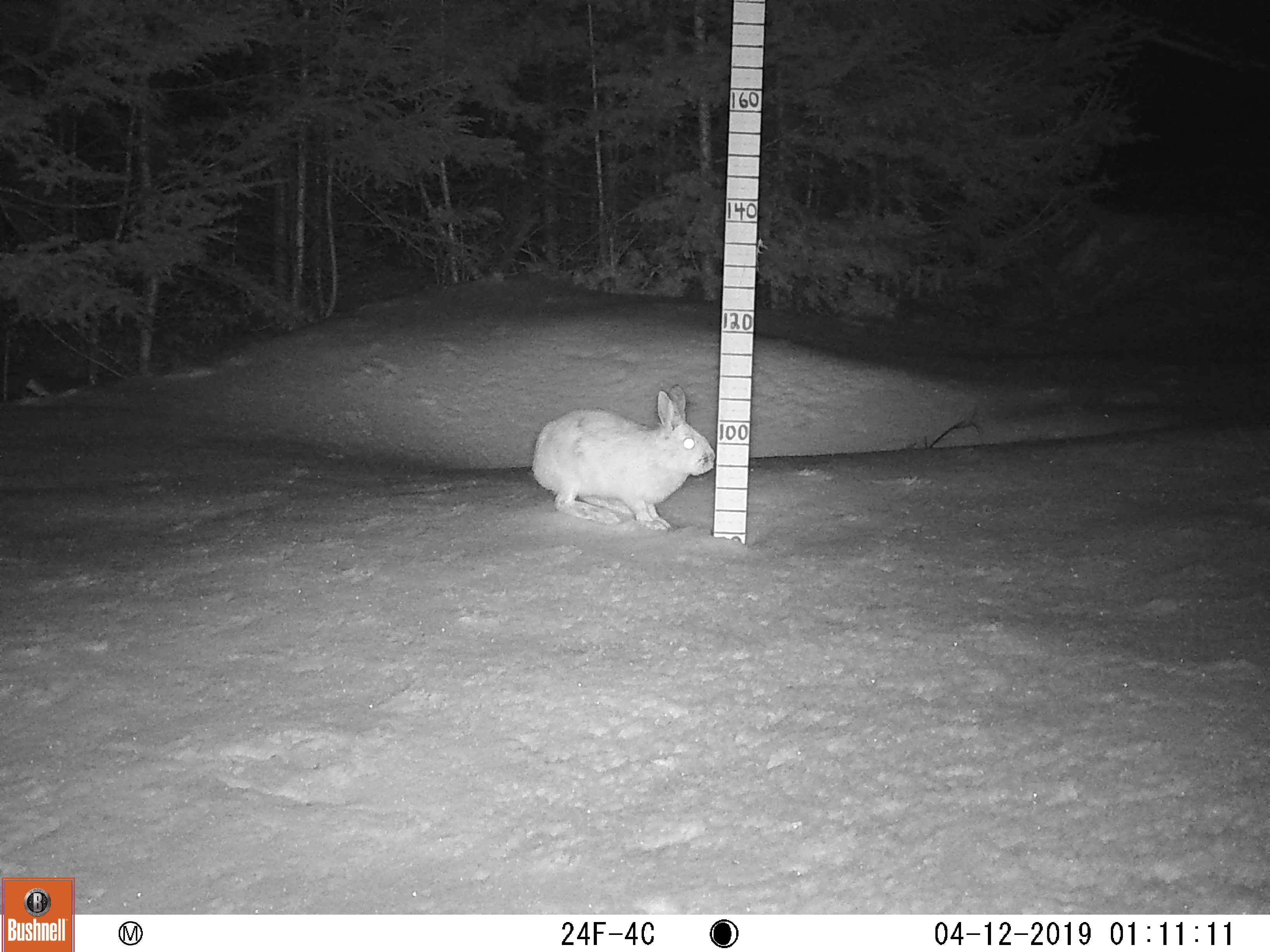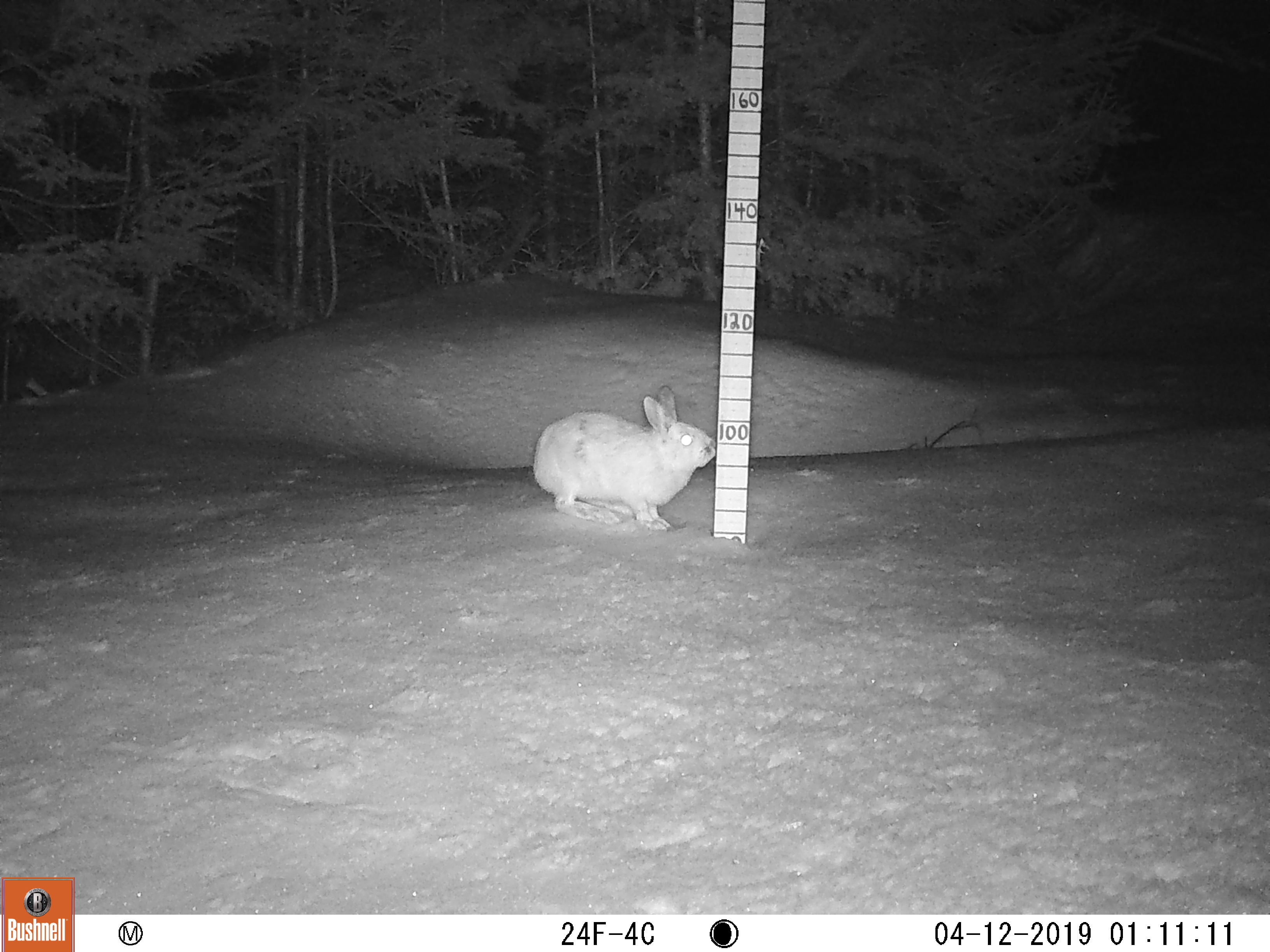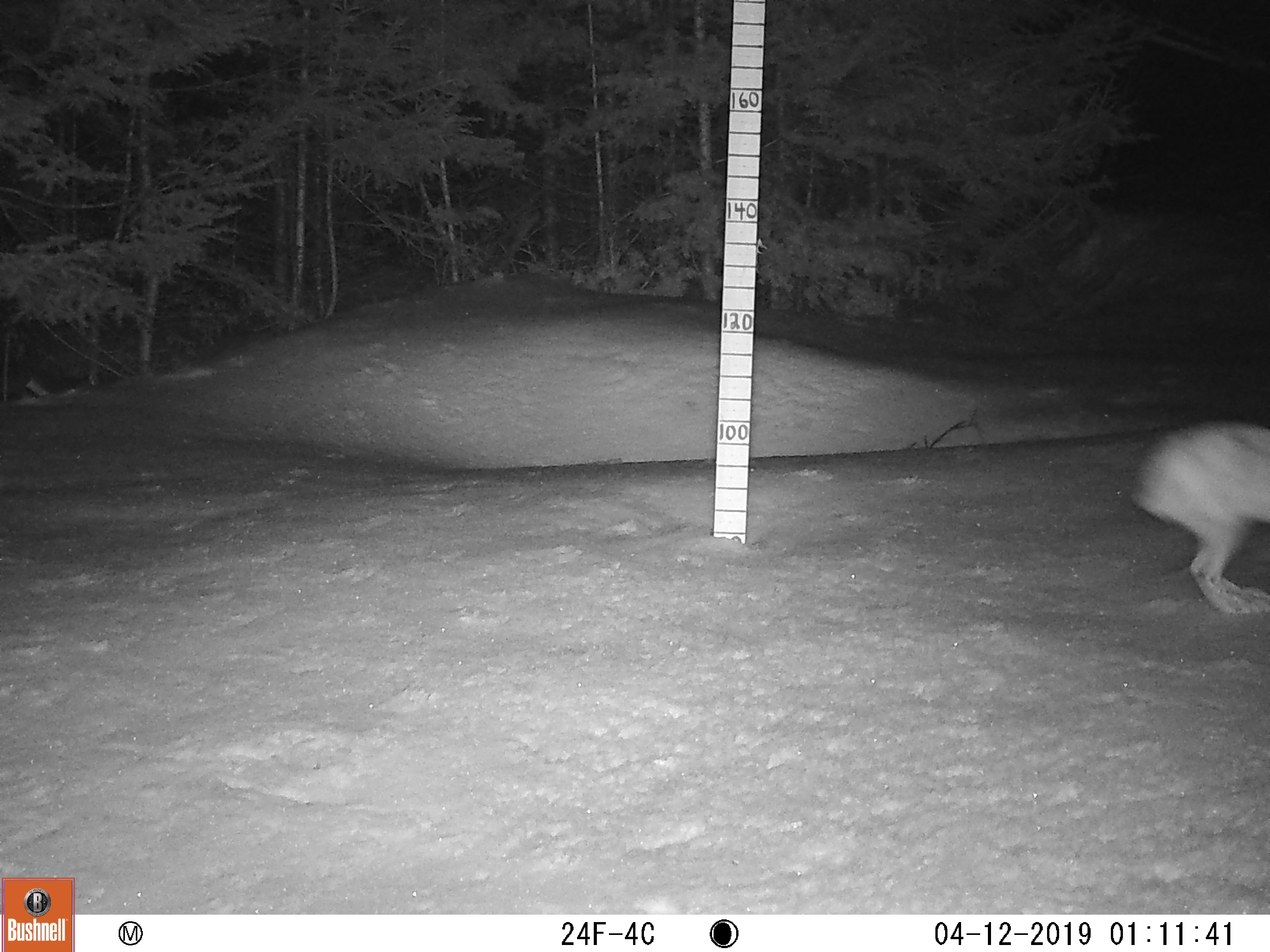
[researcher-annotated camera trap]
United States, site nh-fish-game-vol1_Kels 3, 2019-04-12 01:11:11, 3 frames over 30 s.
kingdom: Animalia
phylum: Chordata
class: Mammalia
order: Lagomorpha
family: Leporidae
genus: Lepus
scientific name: Lepus americanus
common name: snowshoe hare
Snowshoe hare (Lepus americanus).